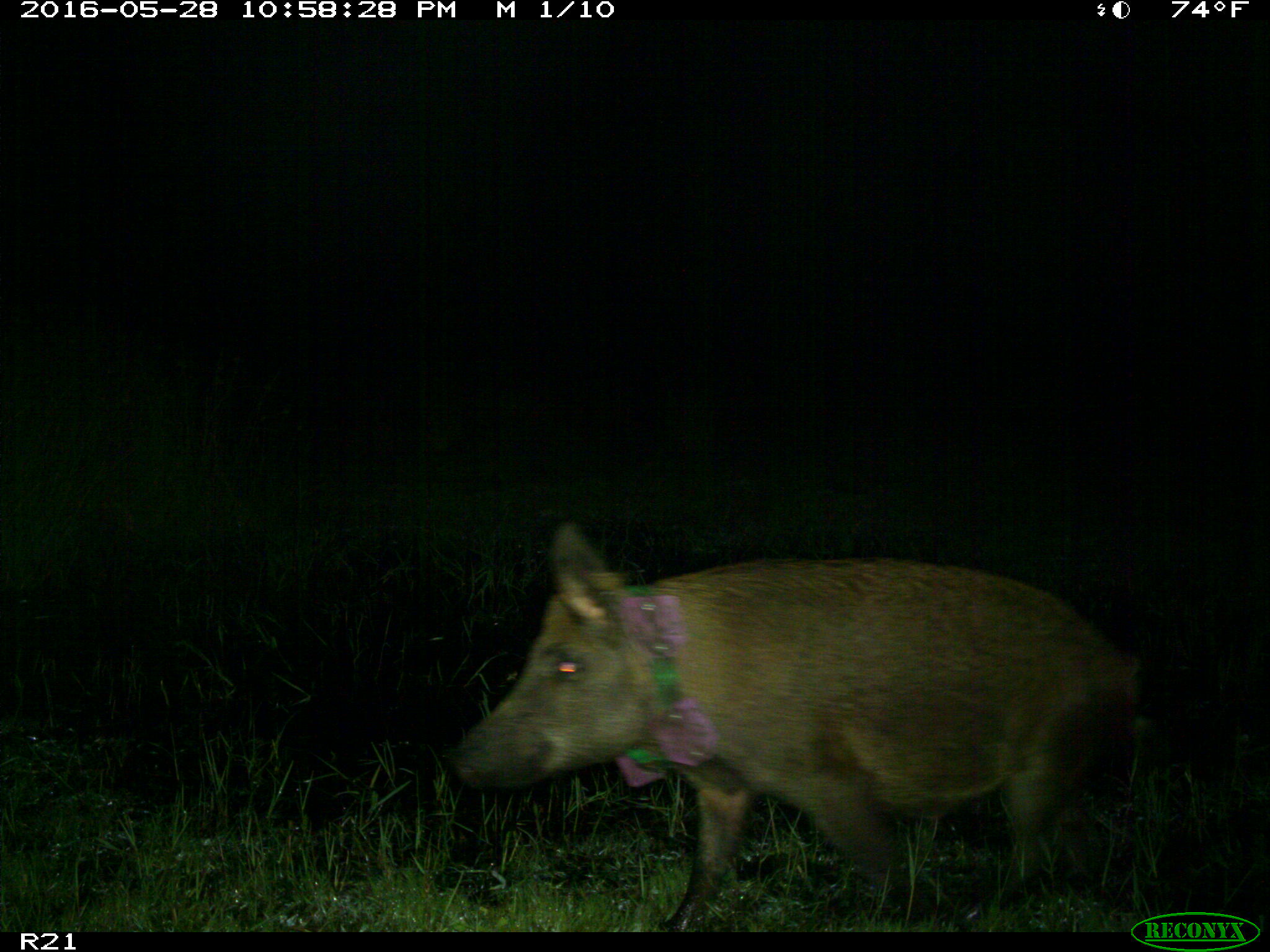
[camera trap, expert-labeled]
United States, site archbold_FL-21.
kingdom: Animalia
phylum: Chordata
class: Mammalia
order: Artiodactyla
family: Suidae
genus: Sus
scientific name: Sus scrofa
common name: wild boar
Sus scrofa (wild boar).